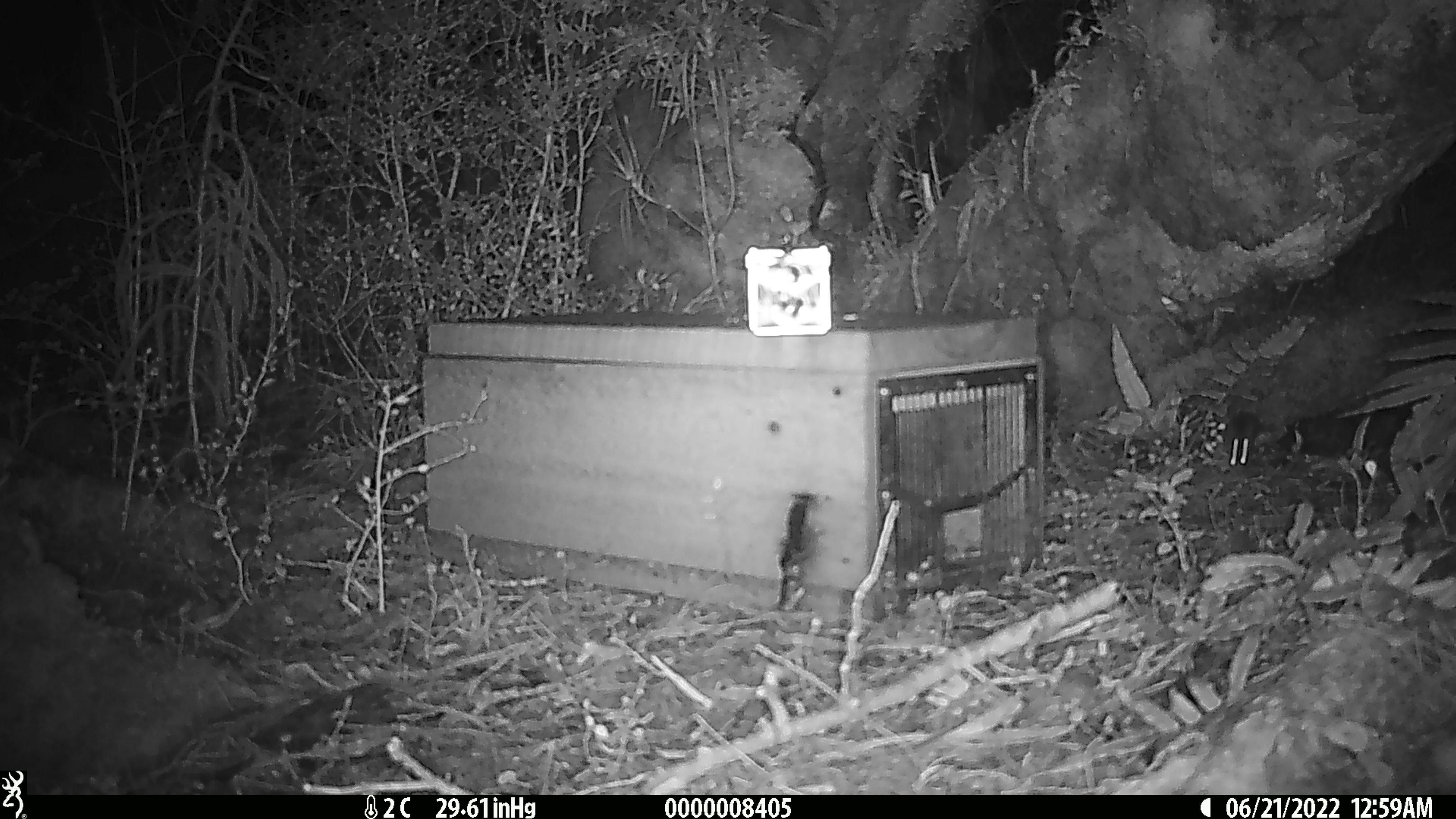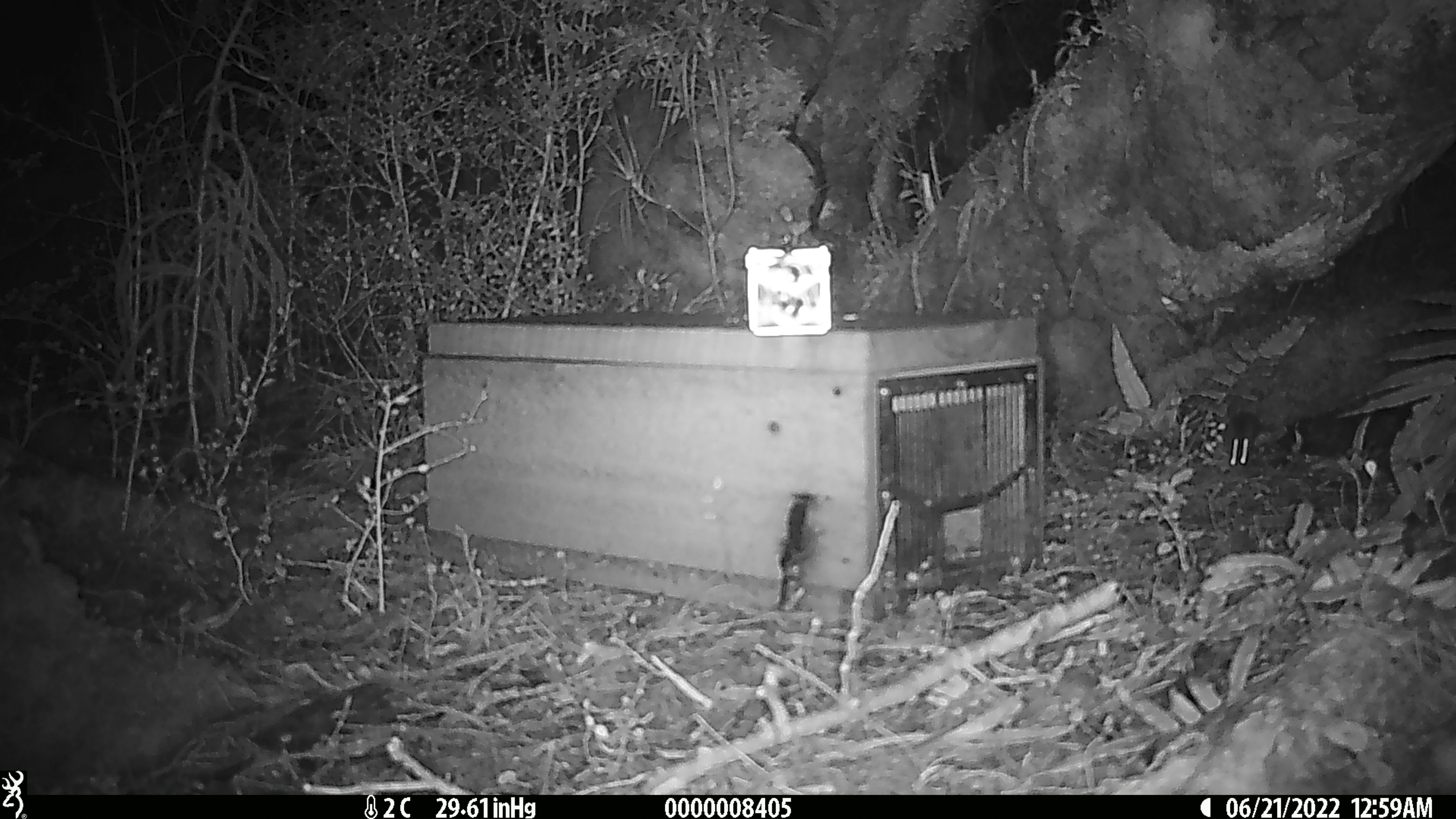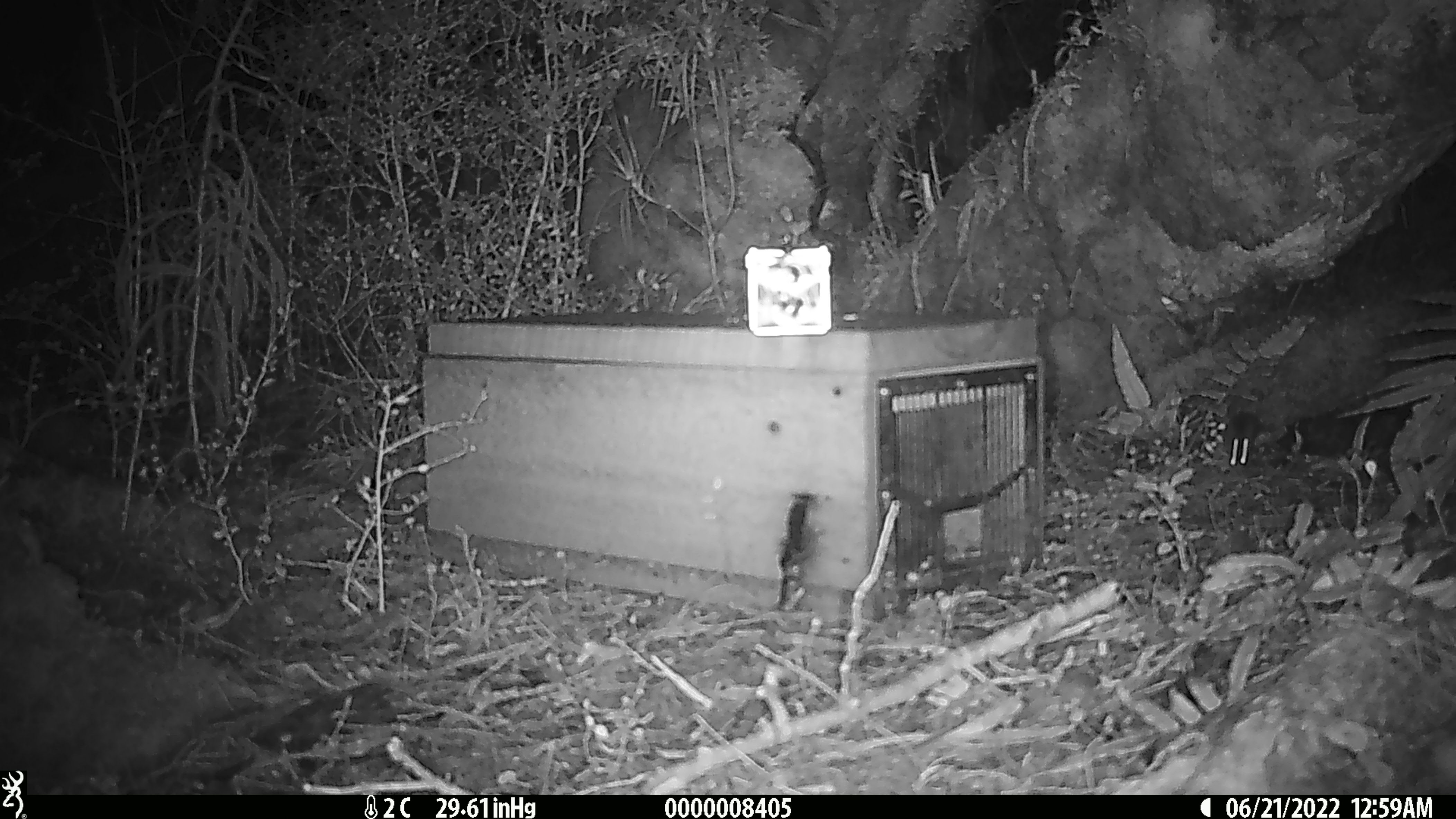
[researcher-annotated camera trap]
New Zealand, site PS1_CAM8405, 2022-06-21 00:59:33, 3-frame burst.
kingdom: Animalia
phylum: Chordata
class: Mammalia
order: Rodentia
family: Muridae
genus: Mus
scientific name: Mus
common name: mouse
Mouse (Mus).